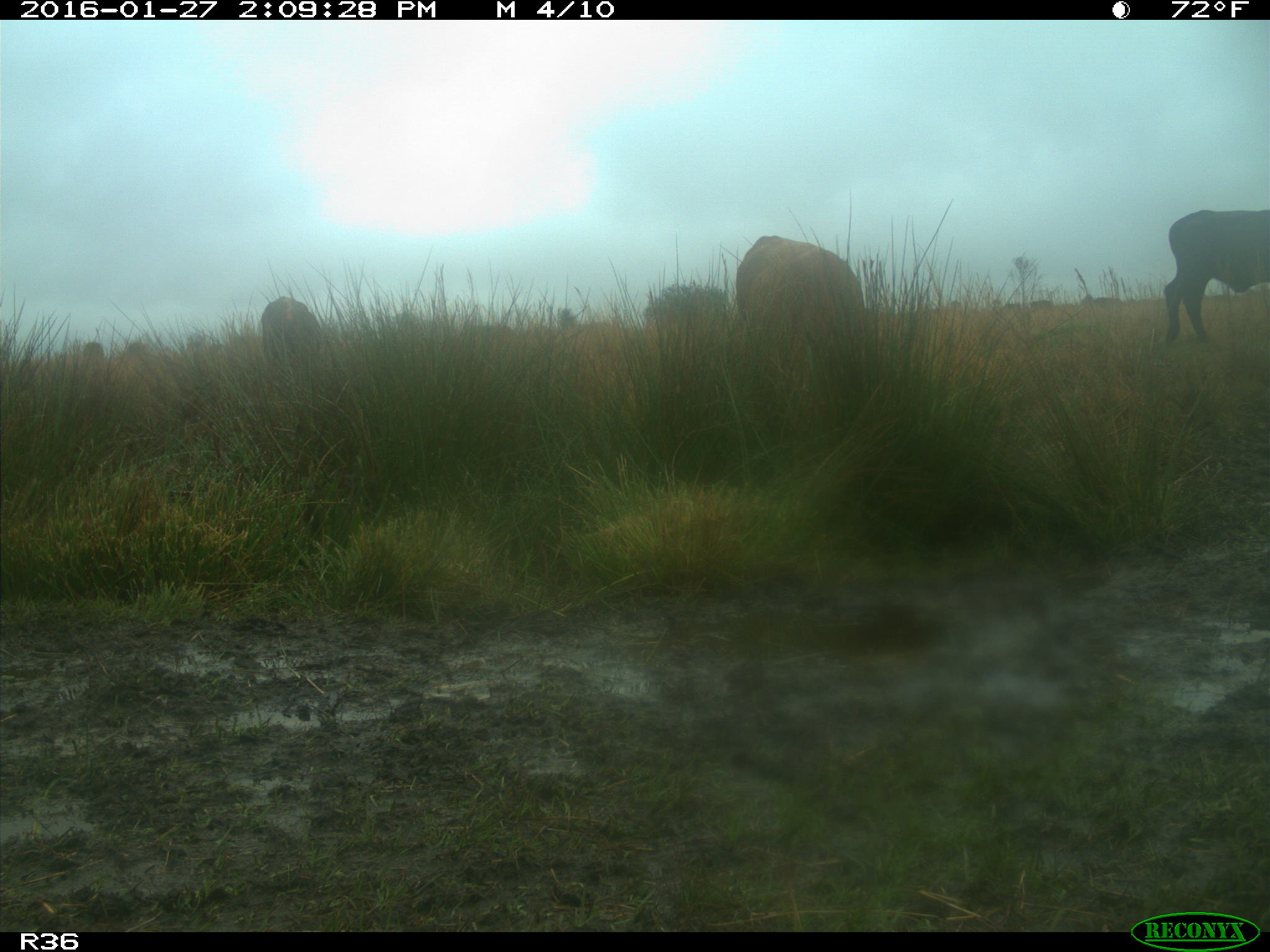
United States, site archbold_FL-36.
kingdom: Animalia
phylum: Chordata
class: Mammalia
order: Artiodactyla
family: Bovidae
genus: Bos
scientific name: Bos taurus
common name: domestic cow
Bos taurus (domestic cow).